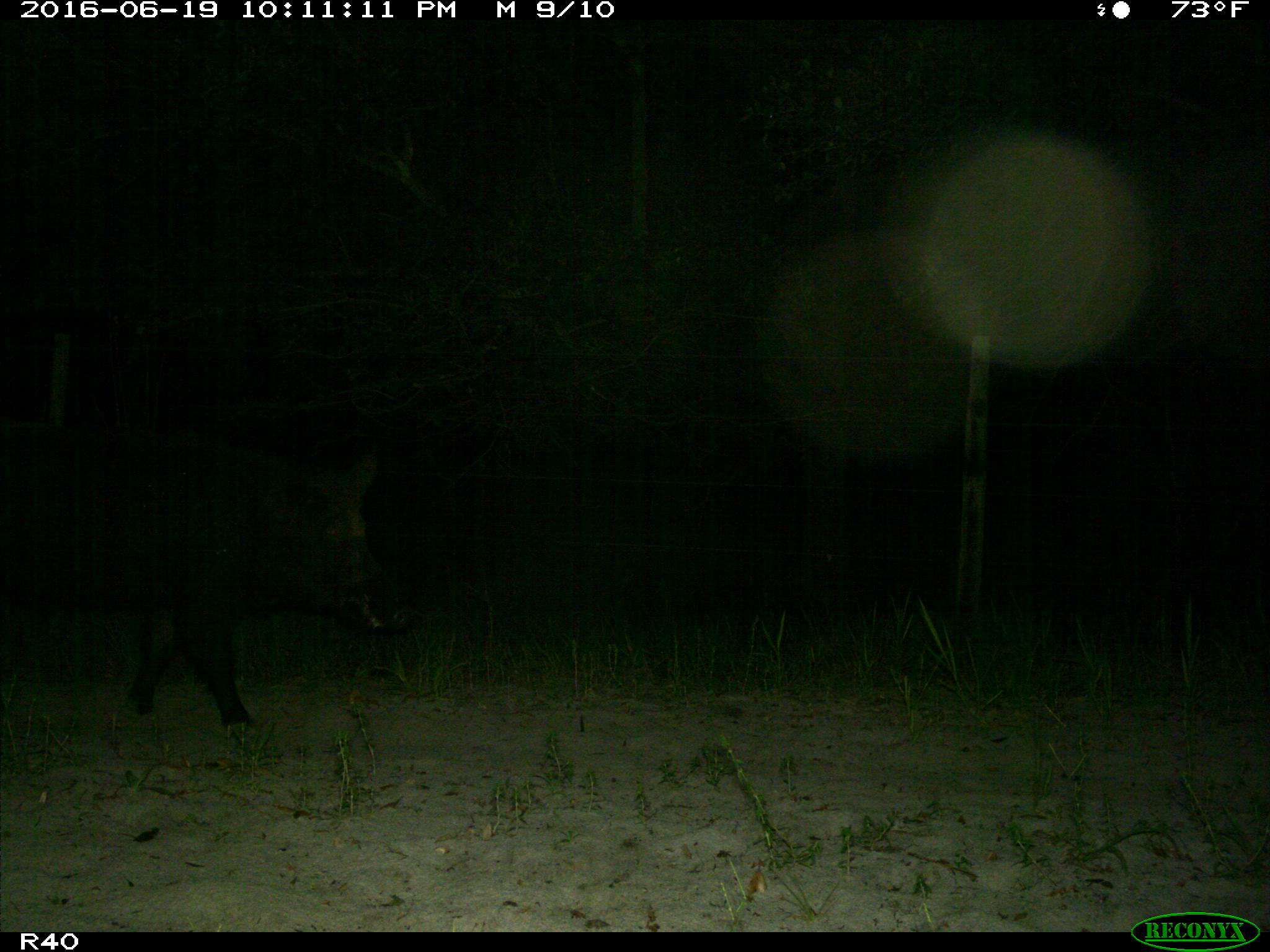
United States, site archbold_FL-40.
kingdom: Animalia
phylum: Chordata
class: Mammalia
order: Artiodactyla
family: Suidae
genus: Sus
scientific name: Sus scrofa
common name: wild boar